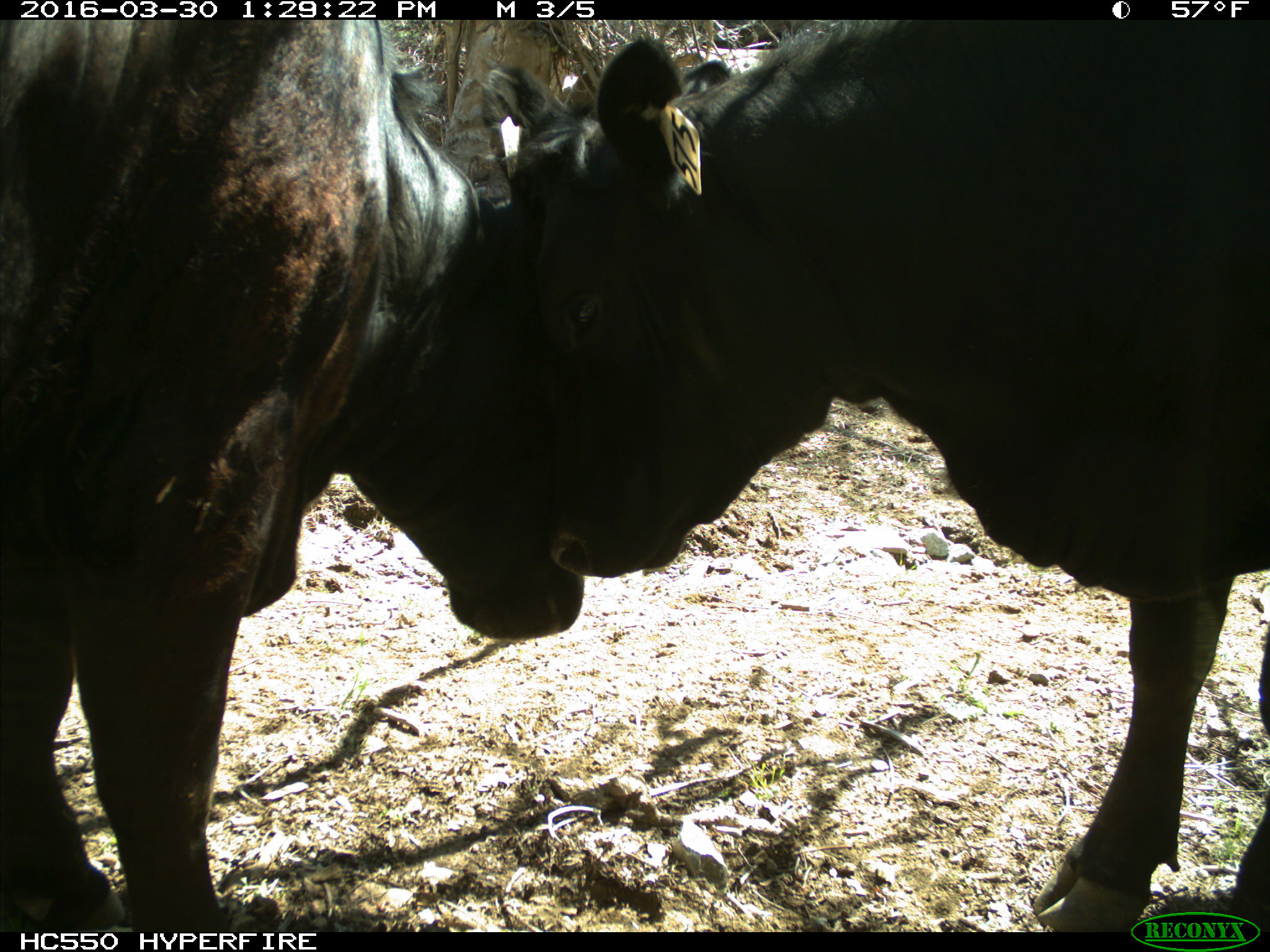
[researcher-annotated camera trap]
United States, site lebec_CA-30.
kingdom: Animalia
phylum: Chordata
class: Mammalia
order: Artiodactyla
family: Bovidae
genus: Bos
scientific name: Bos taurus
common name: domestic cow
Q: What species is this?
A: Bos taurus (domestic cow).